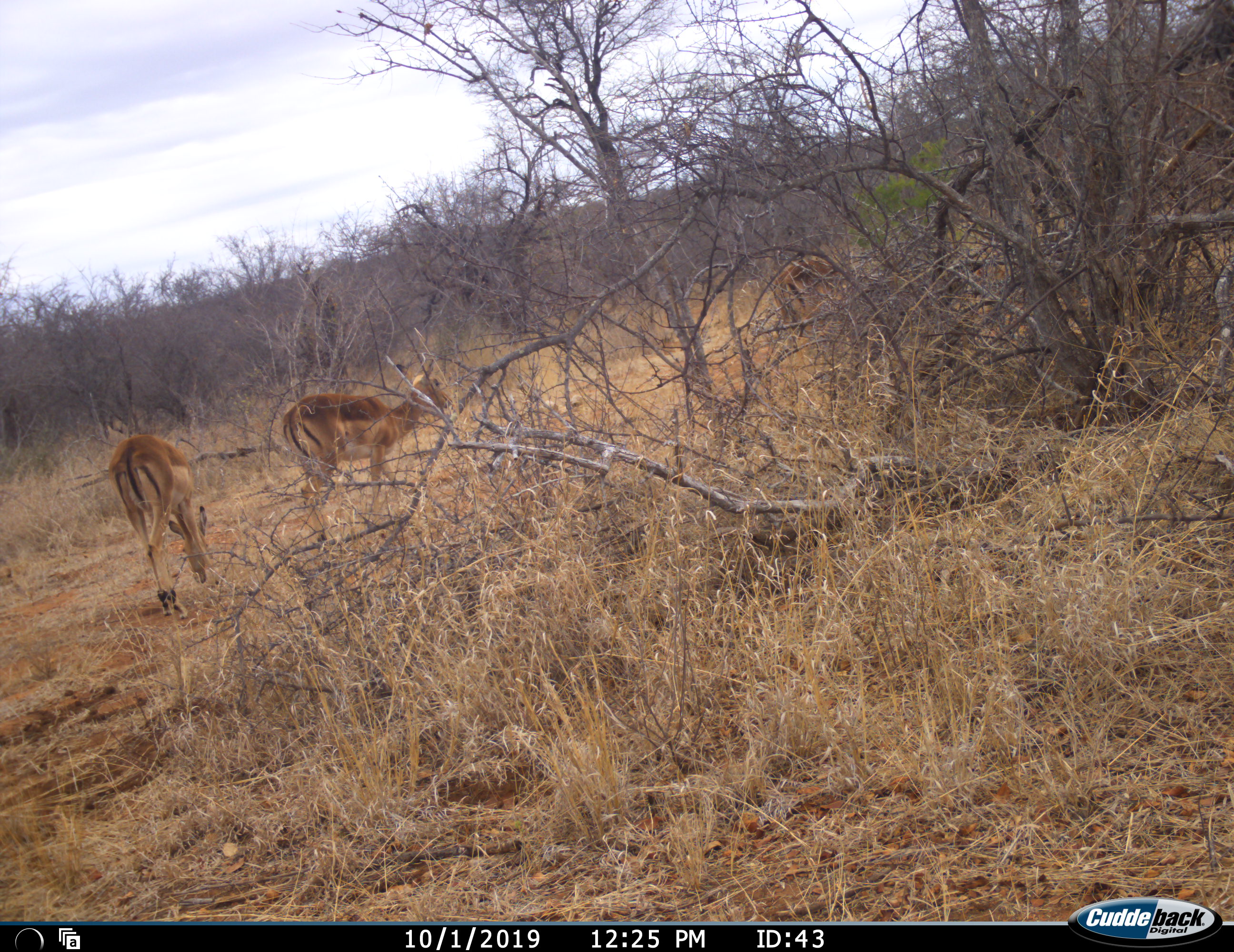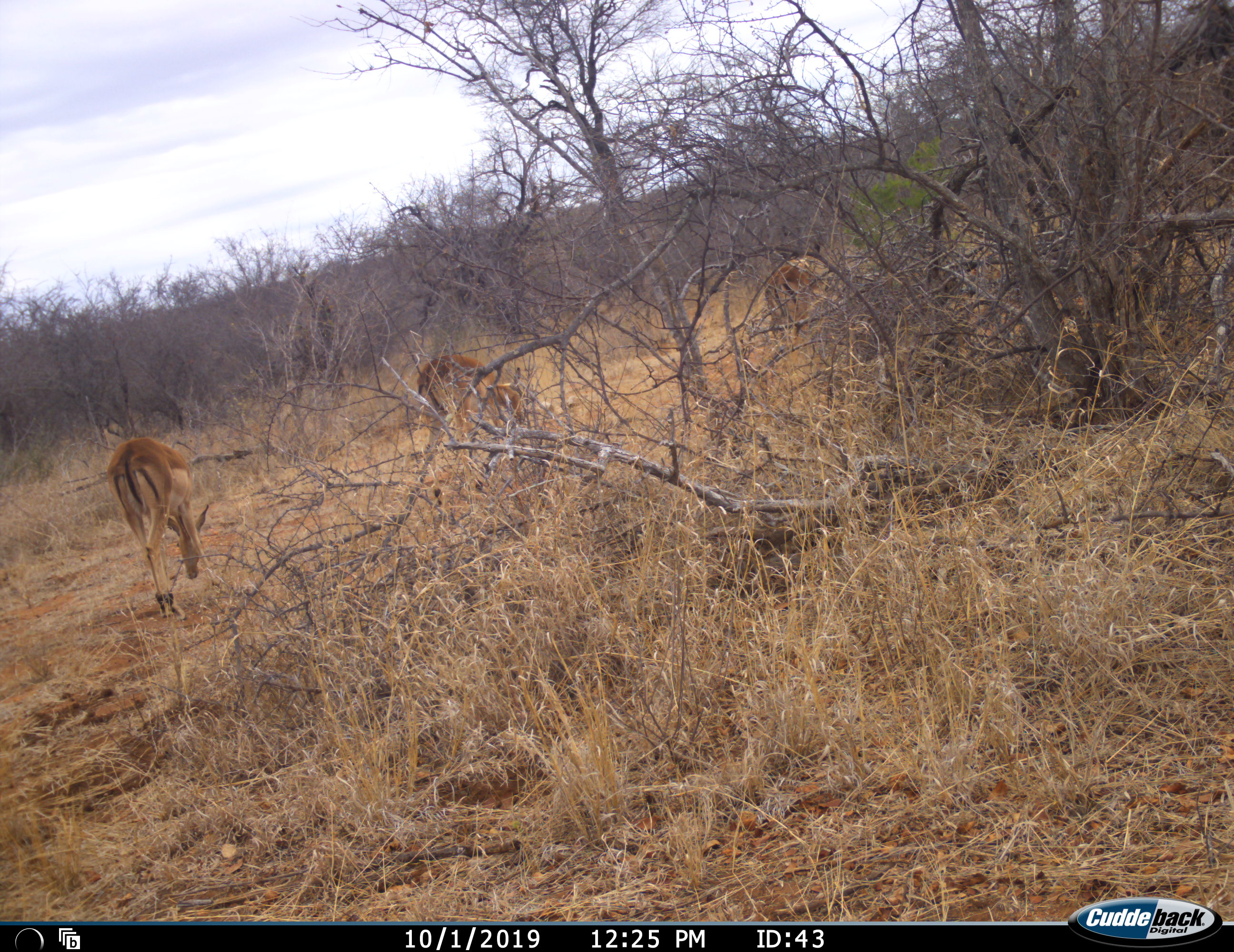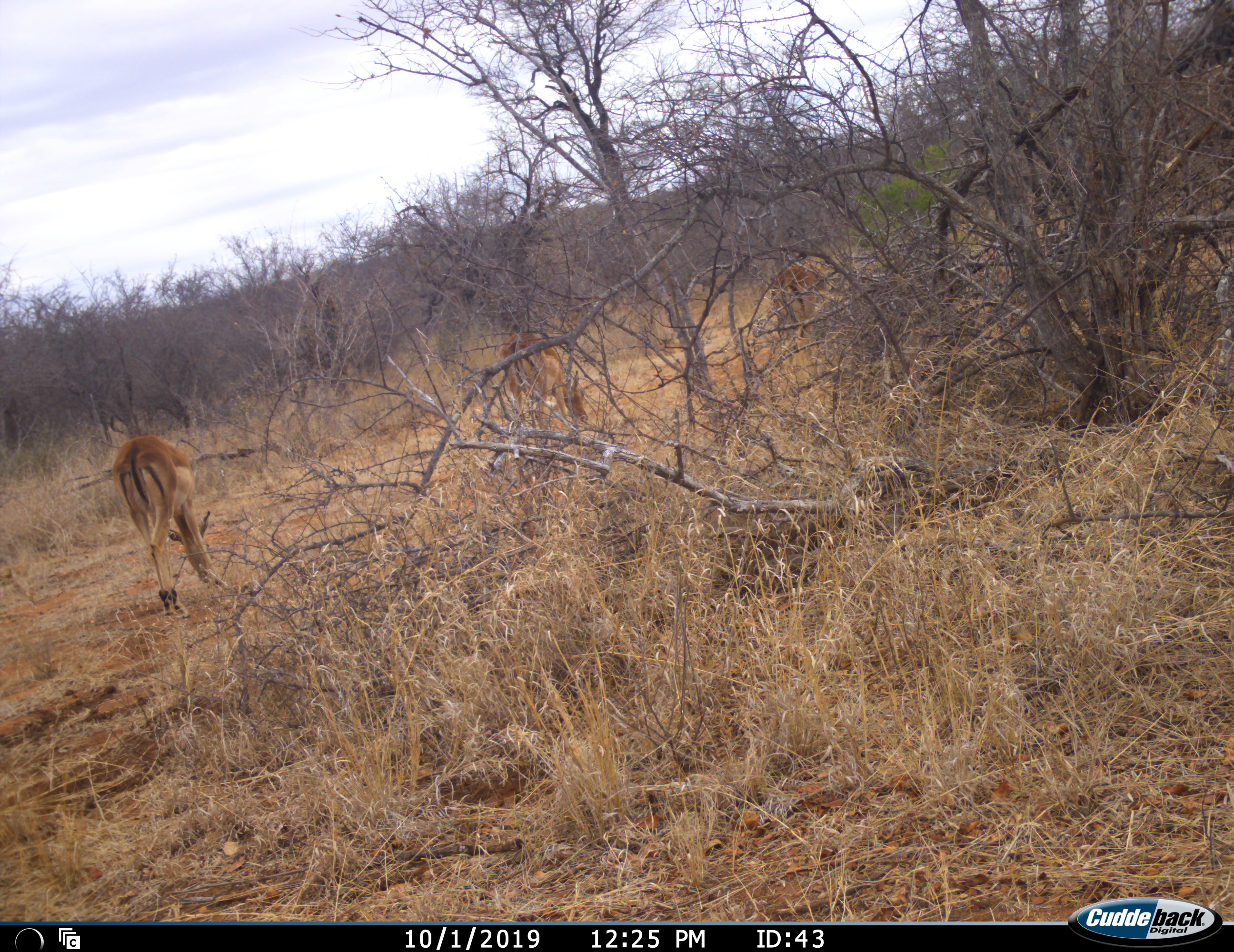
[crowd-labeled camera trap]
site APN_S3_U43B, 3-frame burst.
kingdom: Animalia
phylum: Chordata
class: Mammalia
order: Artiodactyla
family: Bovidae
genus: Aepyceros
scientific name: Aepyceros melampus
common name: impala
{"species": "impala (Aepyceros melampus)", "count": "3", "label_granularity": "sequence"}